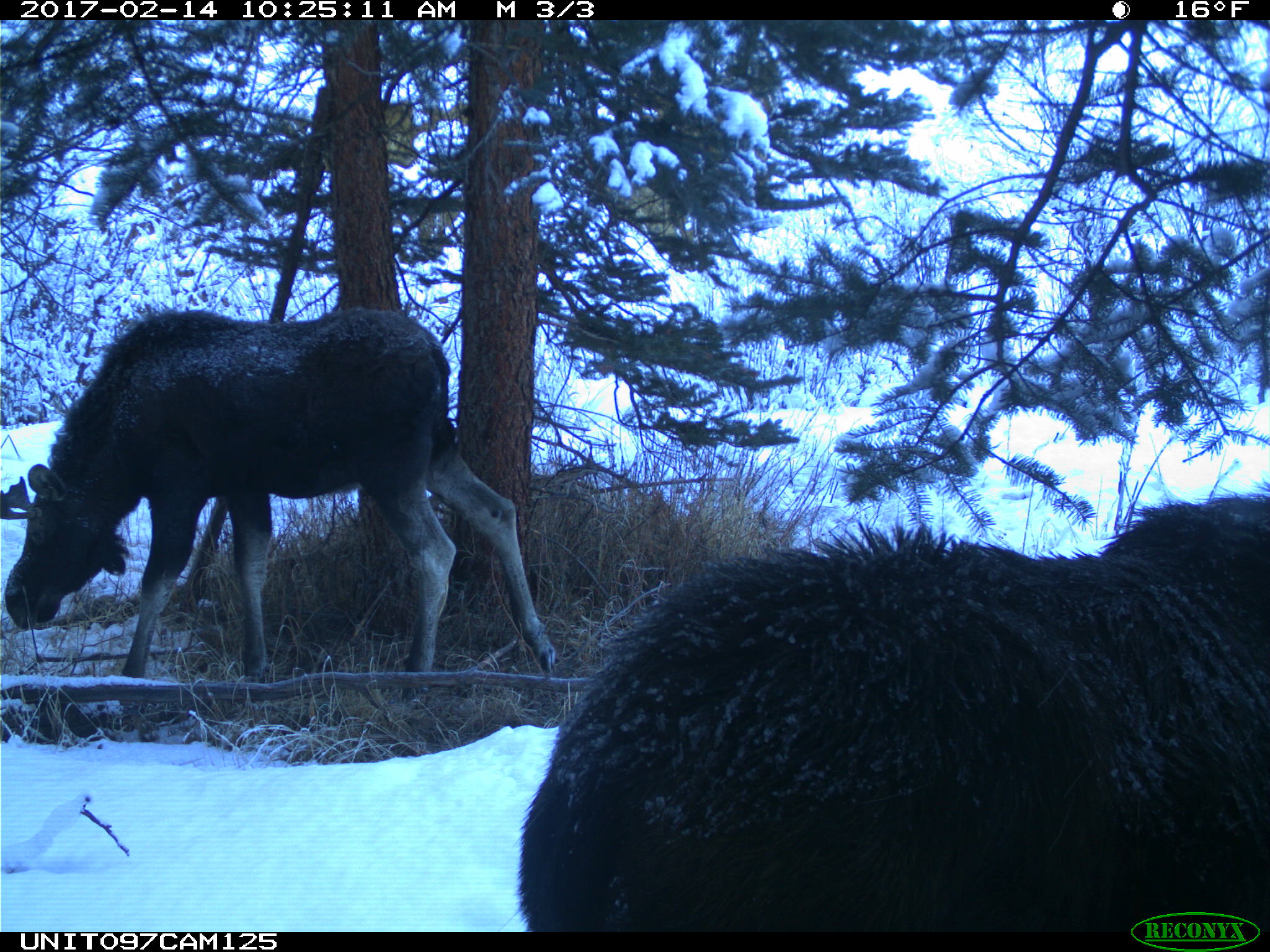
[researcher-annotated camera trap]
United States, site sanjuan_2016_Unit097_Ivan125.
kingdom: Animalia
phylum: Chordata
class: Mammalia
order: Artiodactyla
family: Cervidae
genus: Alces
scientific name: Alces alces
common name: moose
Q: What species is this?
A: Alces alces (moose).